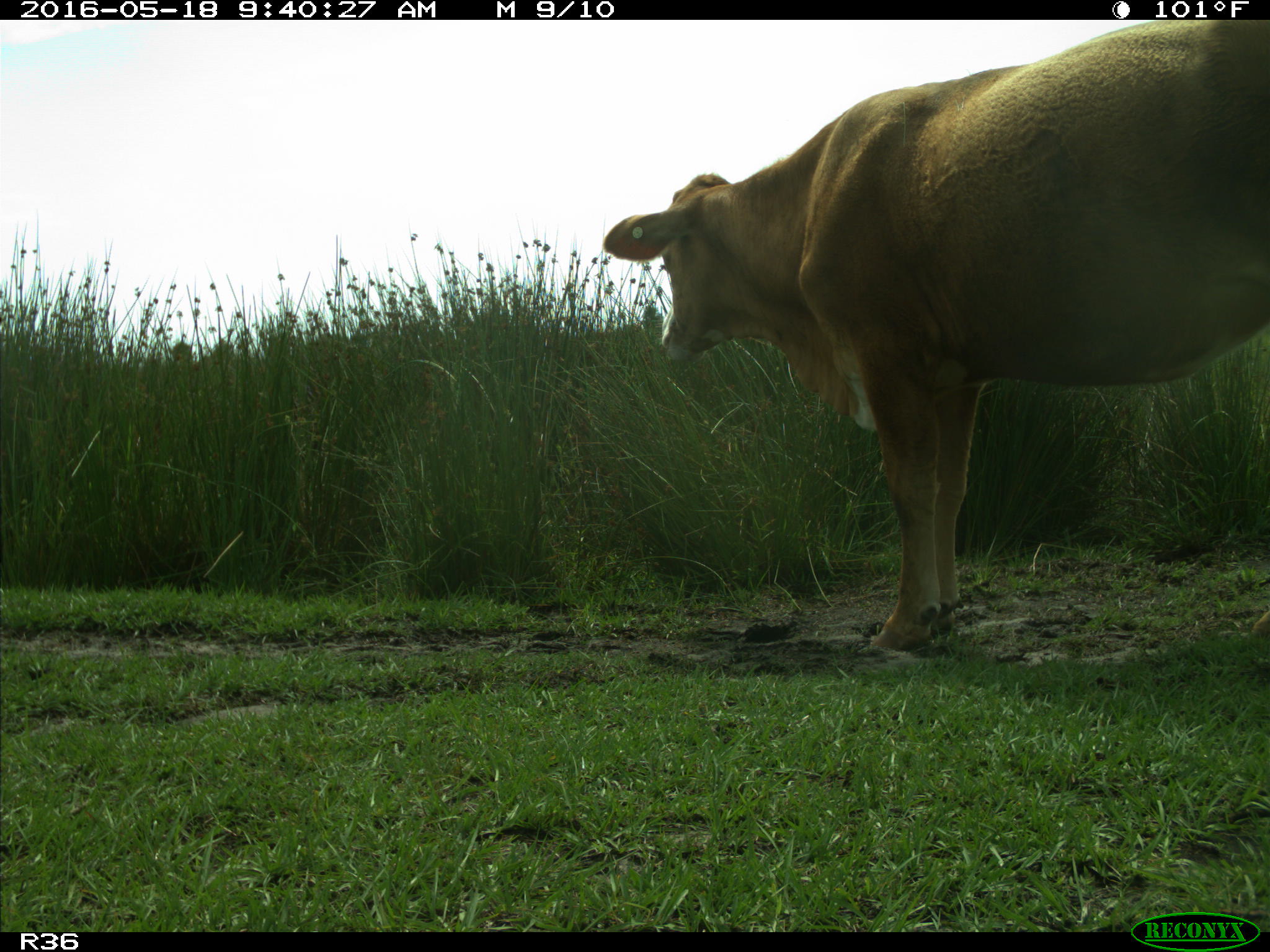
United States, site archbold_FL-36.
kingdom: Animalia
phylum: Chordata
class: Mammalia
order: Artiodactyla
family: Bovidae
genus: Bos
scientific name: Bos taurus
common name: domestic cow